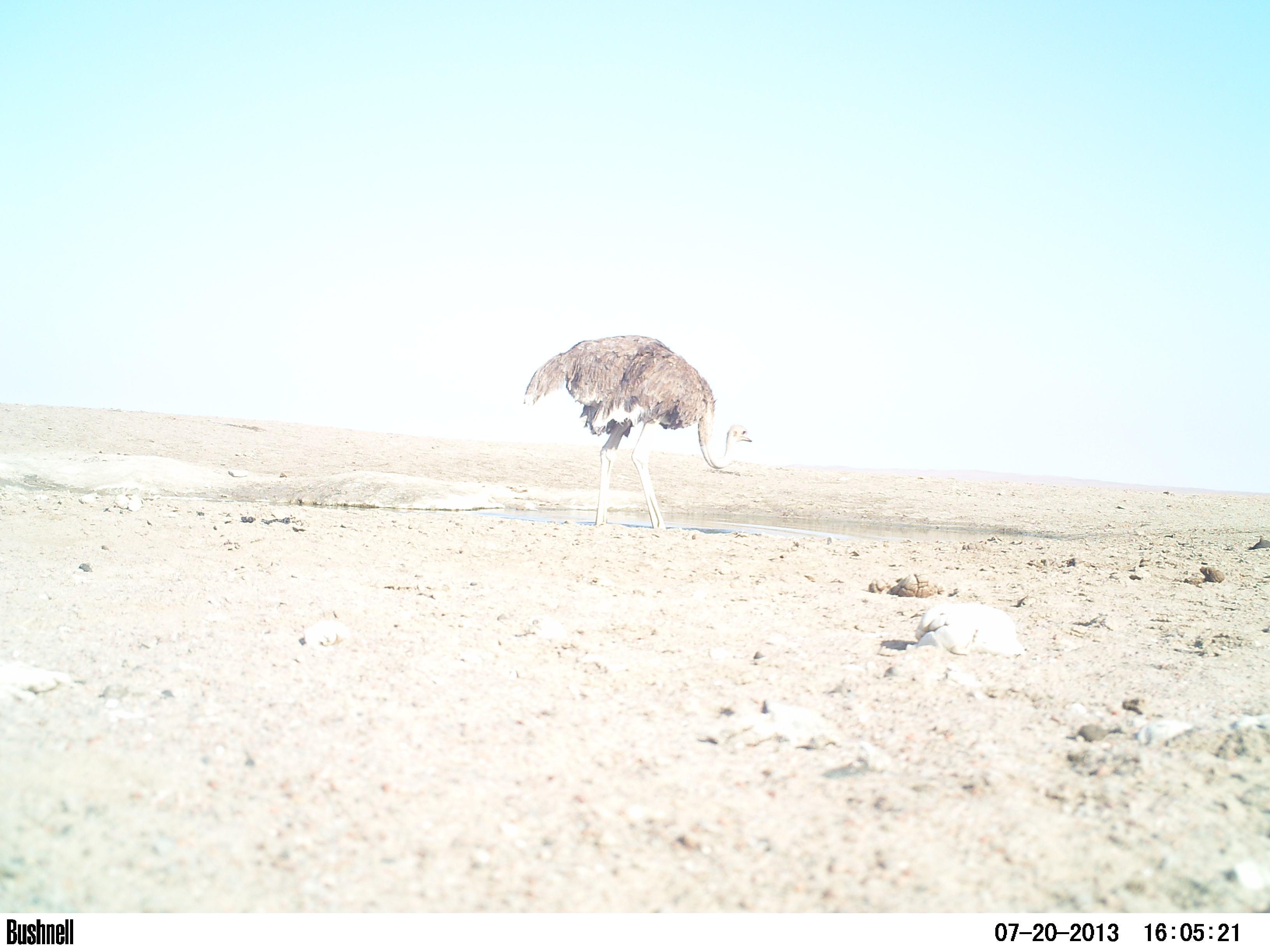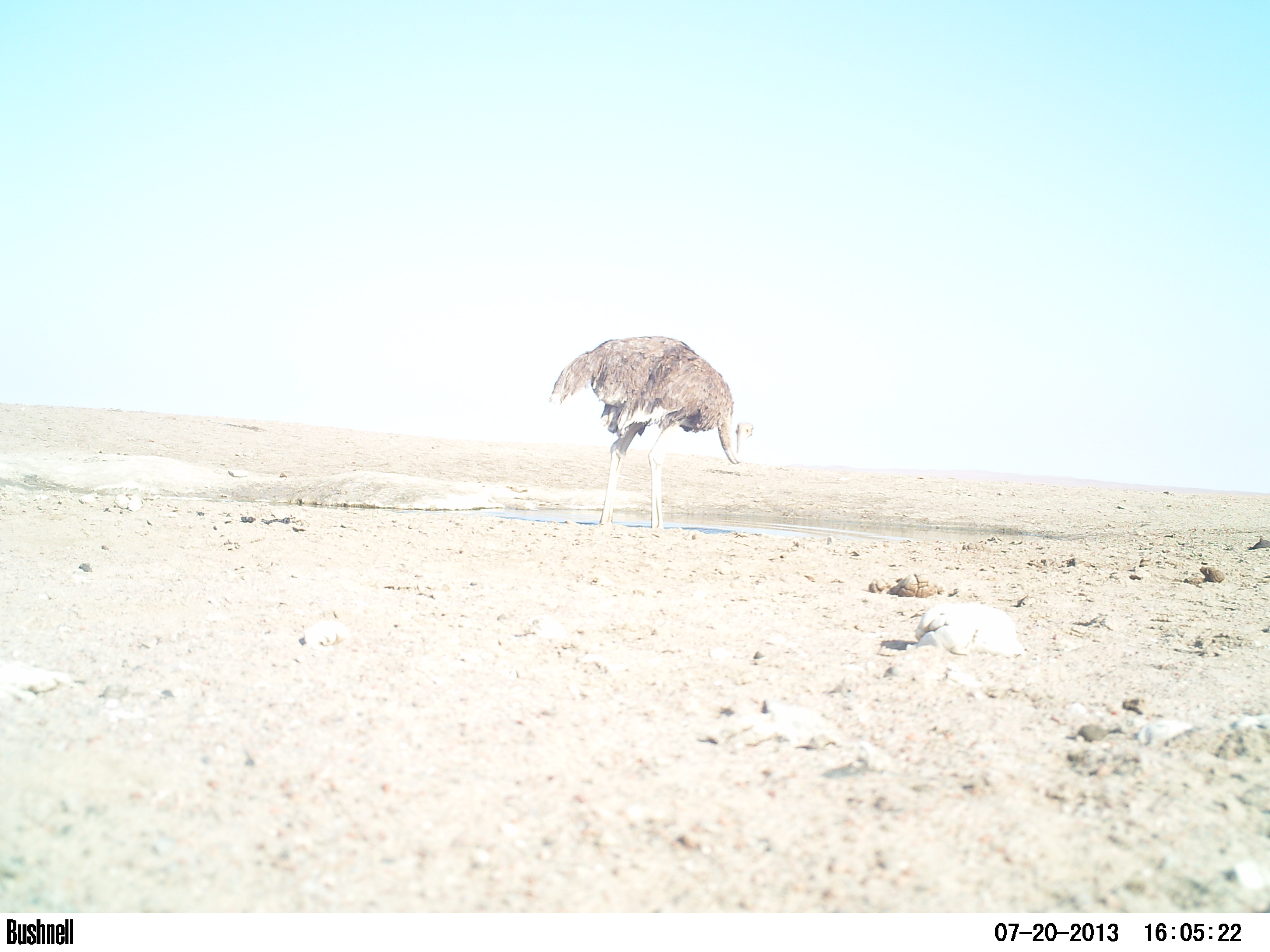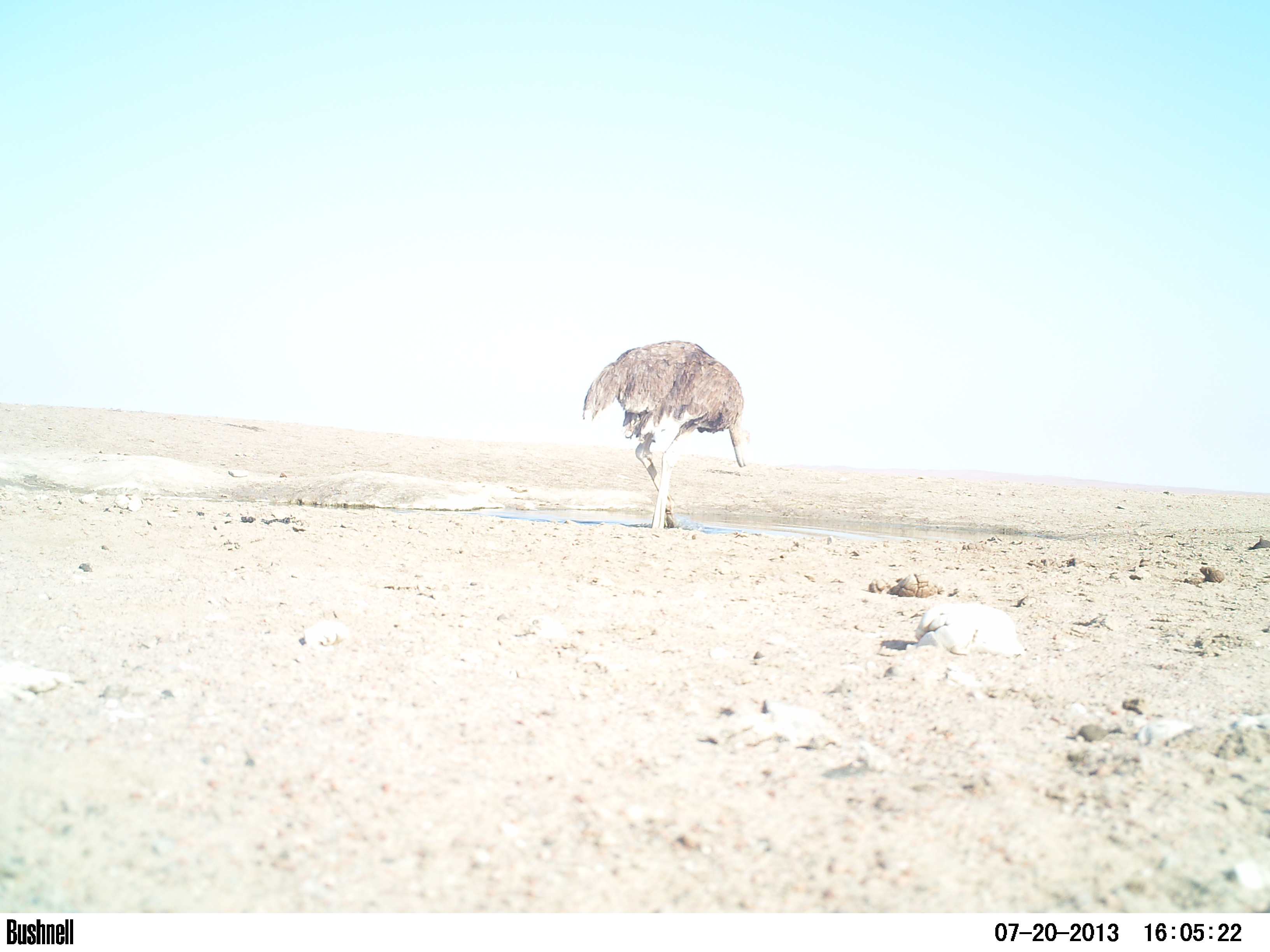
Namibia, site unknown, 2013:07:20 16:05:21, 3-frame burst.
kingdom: Animalia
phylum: Chordata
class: Aves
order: Struthioniformes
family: Struthionidae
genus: Struthio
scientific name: Struthio camelus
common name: common ostrich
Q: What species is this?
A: Struthio camelus (common ostrich).